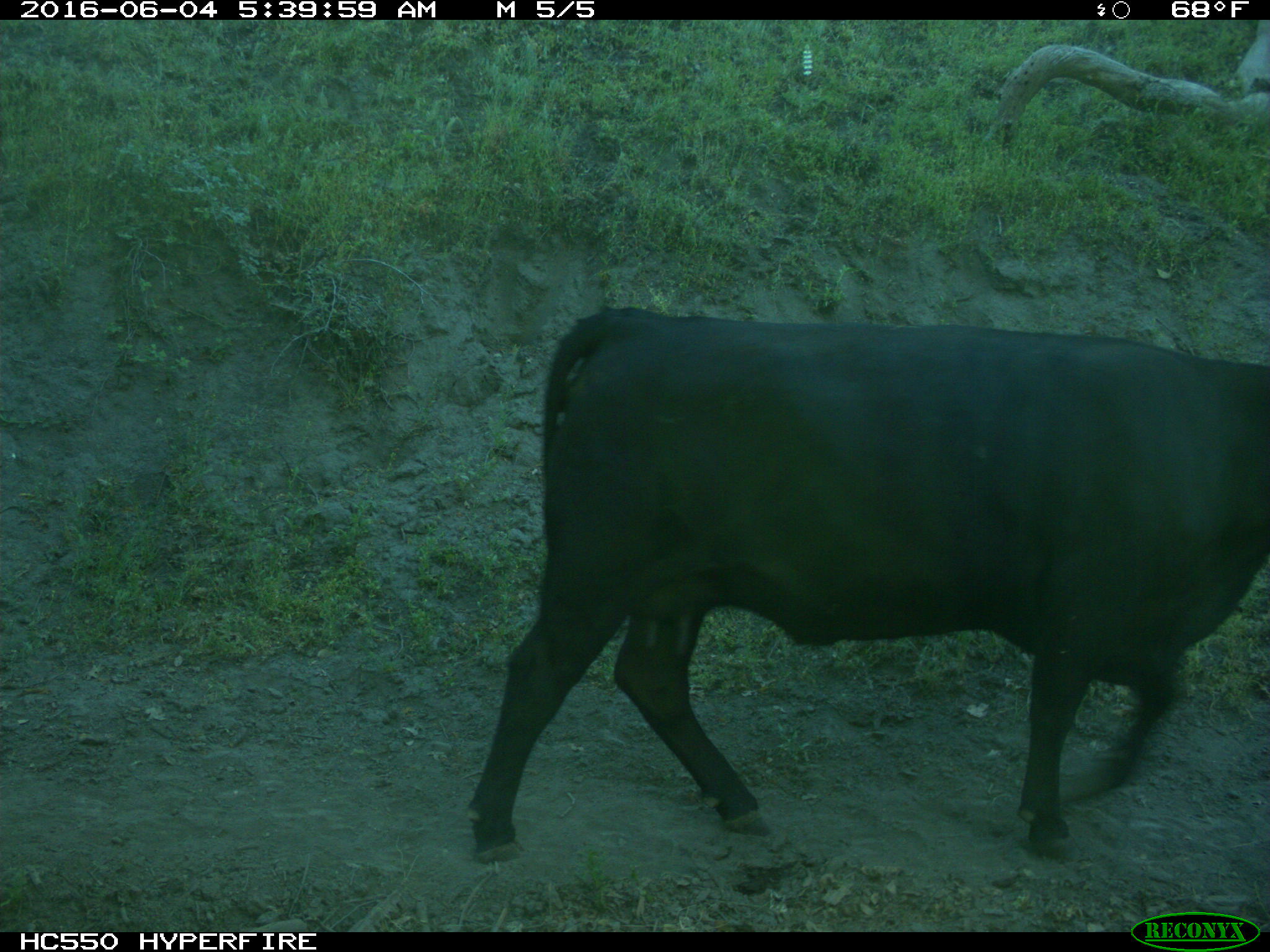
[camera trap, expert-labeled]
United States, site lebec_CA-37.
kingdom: Animalia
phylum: Chordata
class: Mammalia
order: Artiodactyla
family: Bovidae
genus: Bos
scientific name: Bos taurus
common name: domestic cow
Bos taurus (domestic cow).